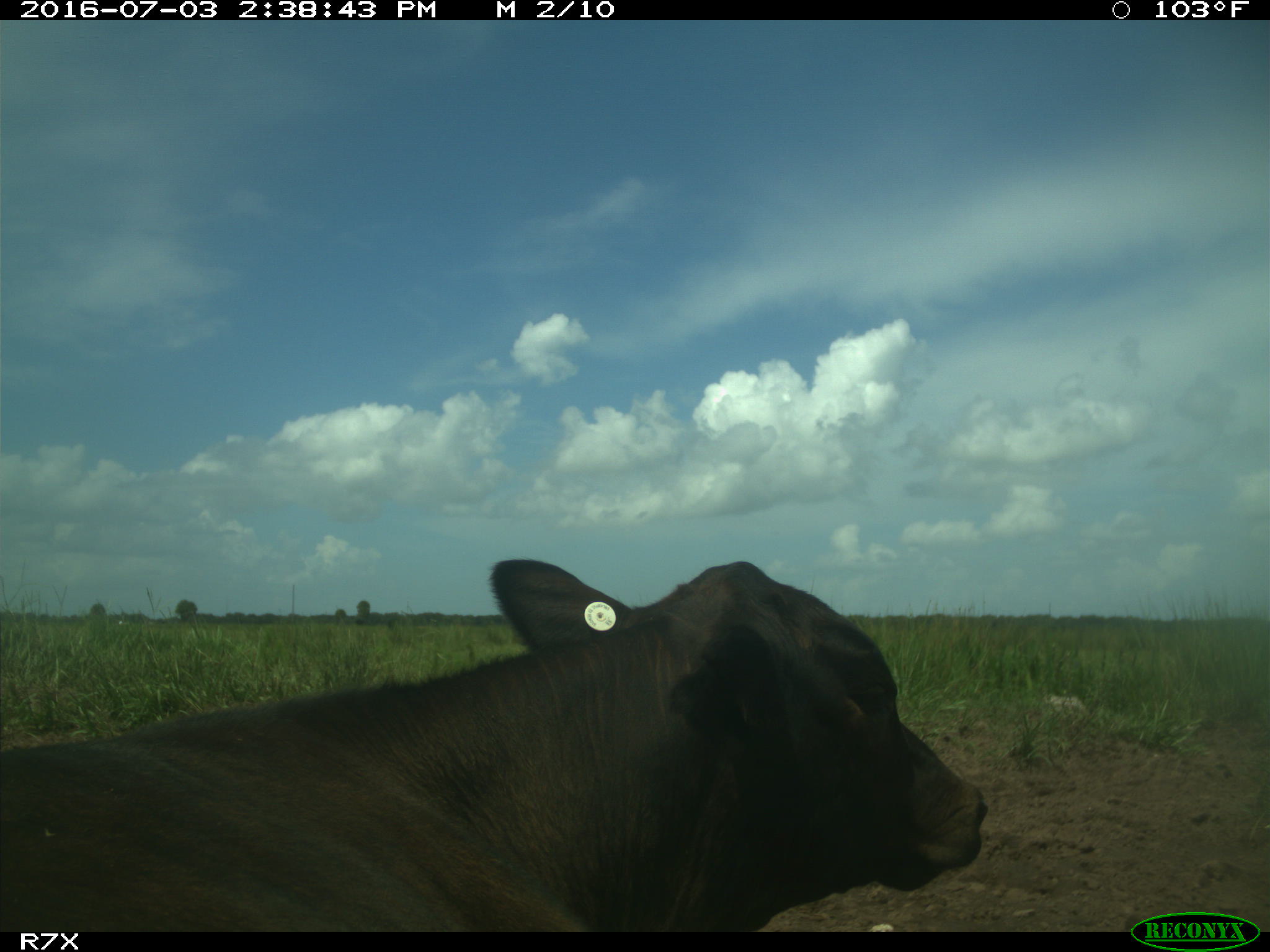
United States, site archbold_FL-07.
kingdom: Animalia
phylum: Chordata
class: Mammalia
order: Artiodactyla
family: Bovidae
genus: Bos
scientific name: Bos taurus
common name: domestic cow